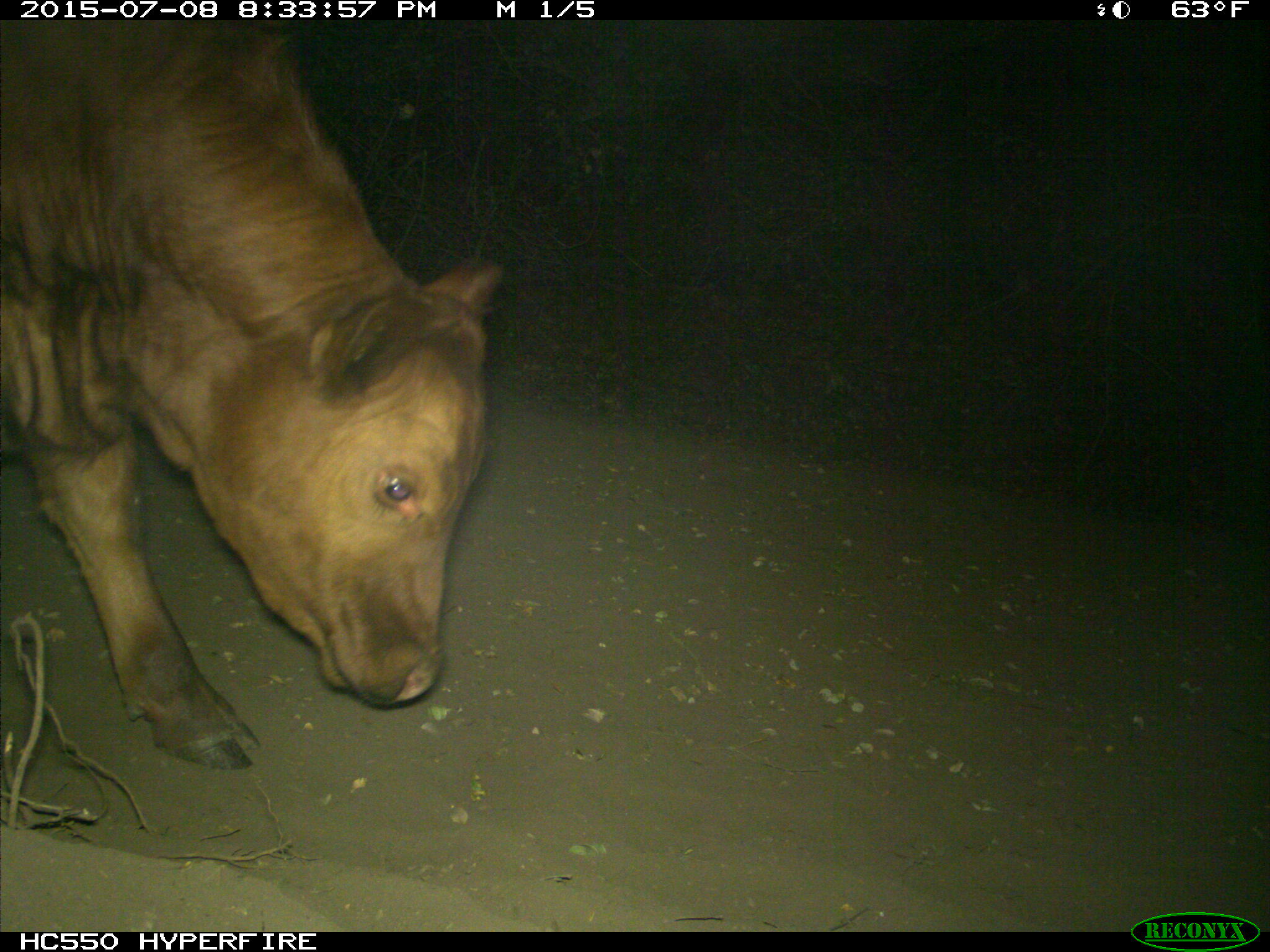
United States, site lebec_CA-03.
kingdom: Animalia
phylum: Chordata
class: Mammalia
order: Artiodactyla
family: Bovidae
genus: Bos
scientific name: Bos taurus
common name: domestic cow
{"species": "Bos taurus (domestic cow)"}